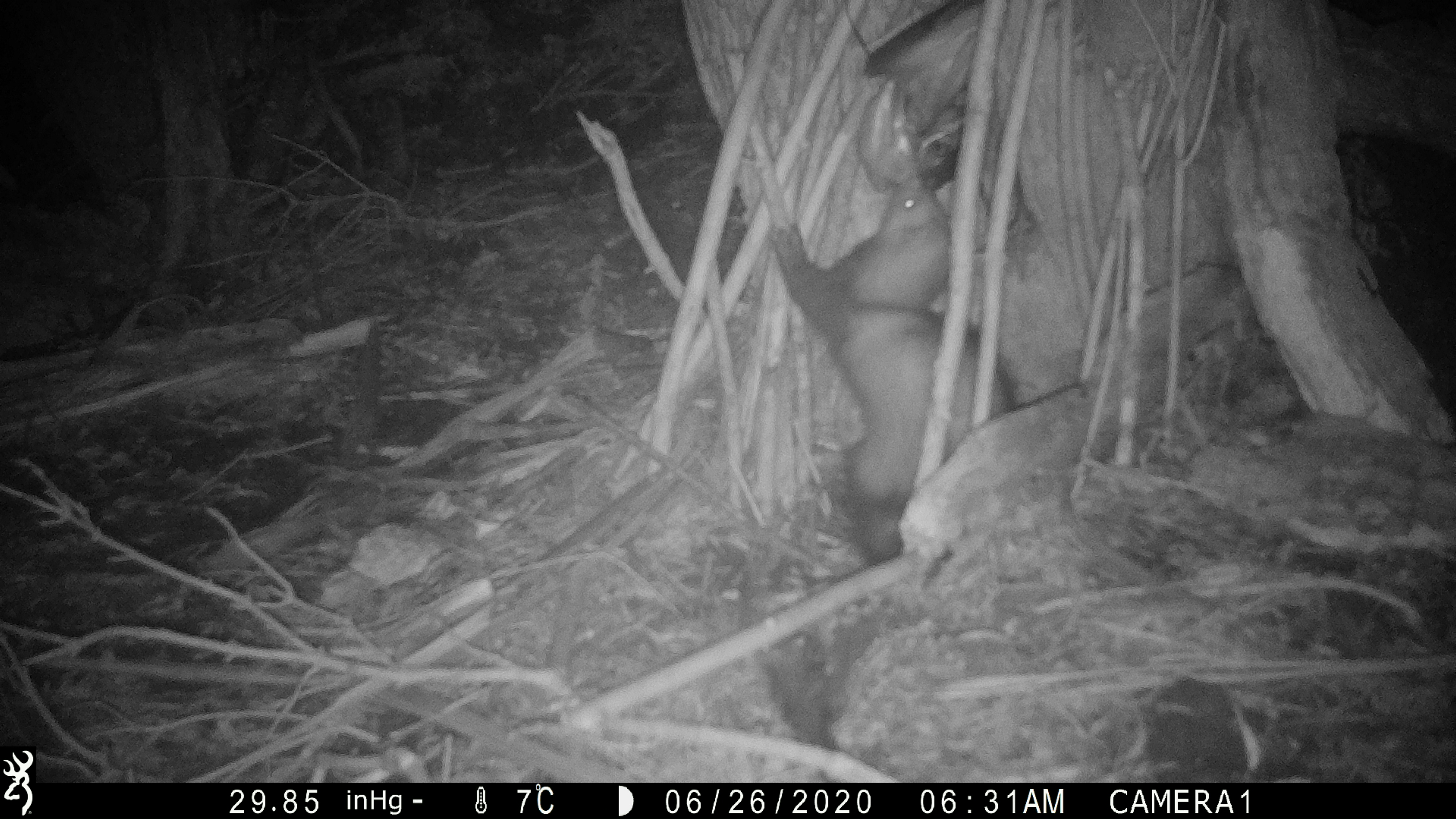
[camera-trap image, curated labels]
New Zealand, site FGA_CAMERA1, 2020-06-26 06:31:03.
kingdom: Animalia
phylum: Chordata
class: Mammalia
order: Carnivora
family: Mustelidae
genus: Mustela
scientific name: Mustela furo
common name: ferret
Ferret (Mustela furo).